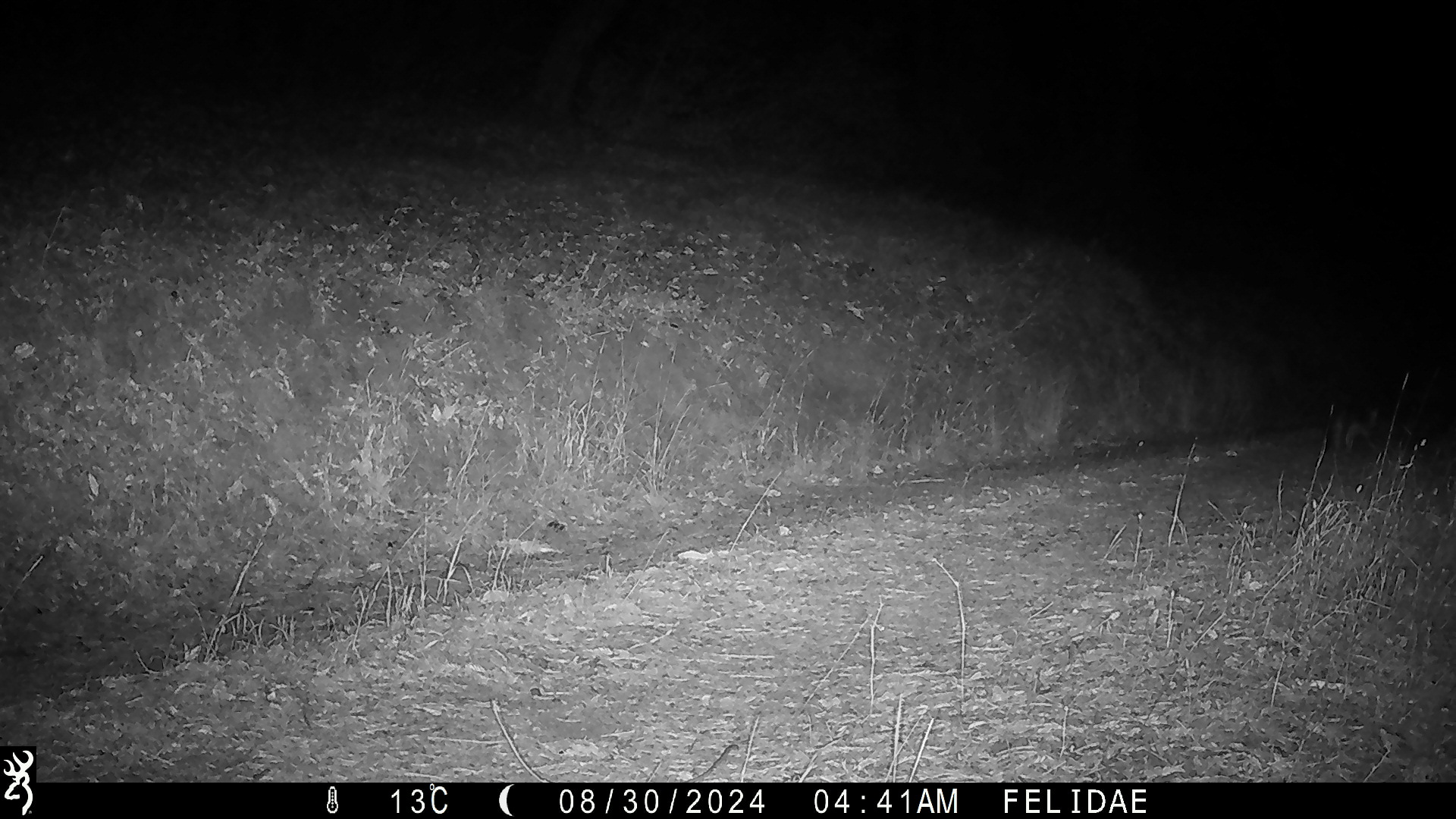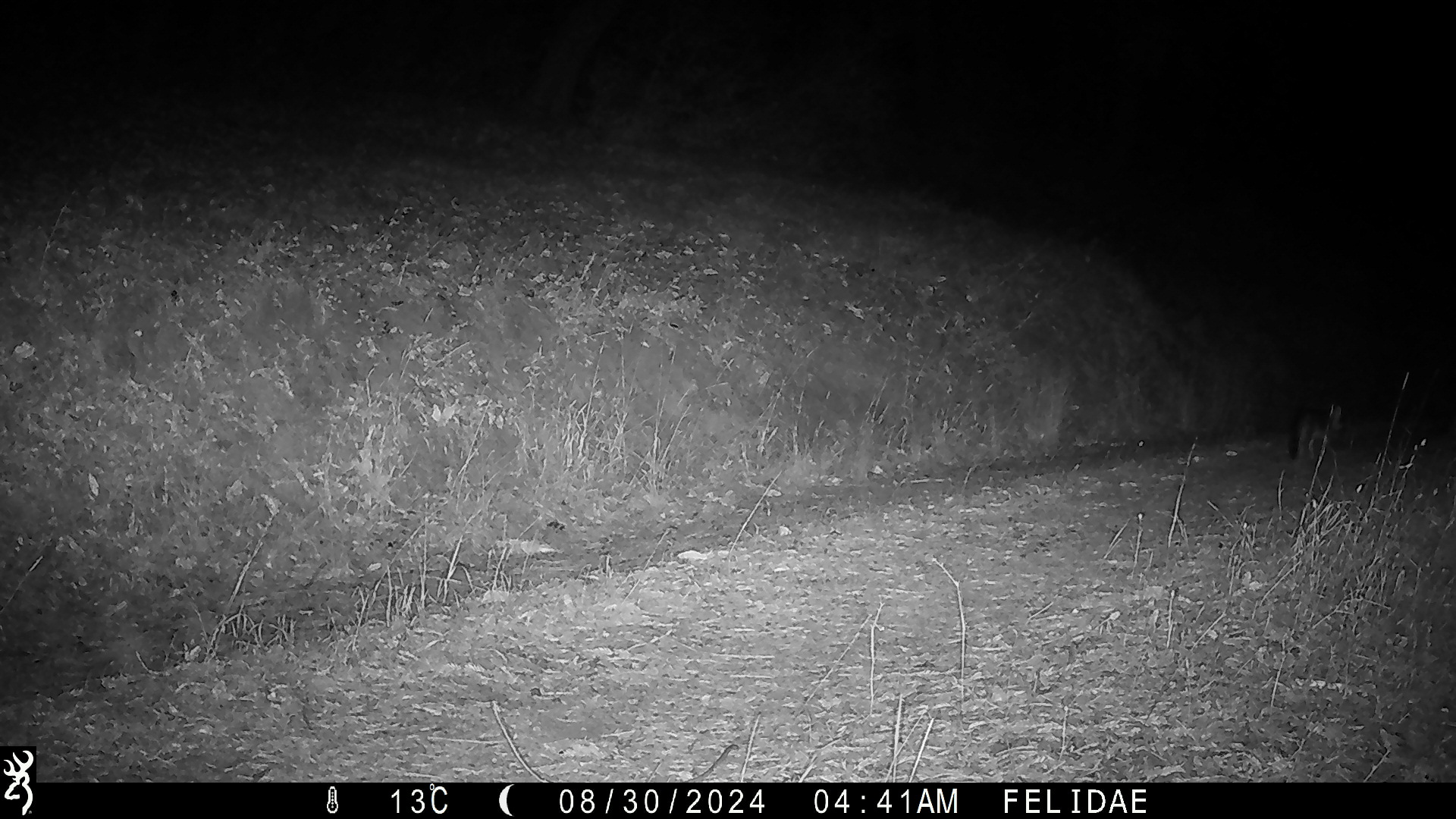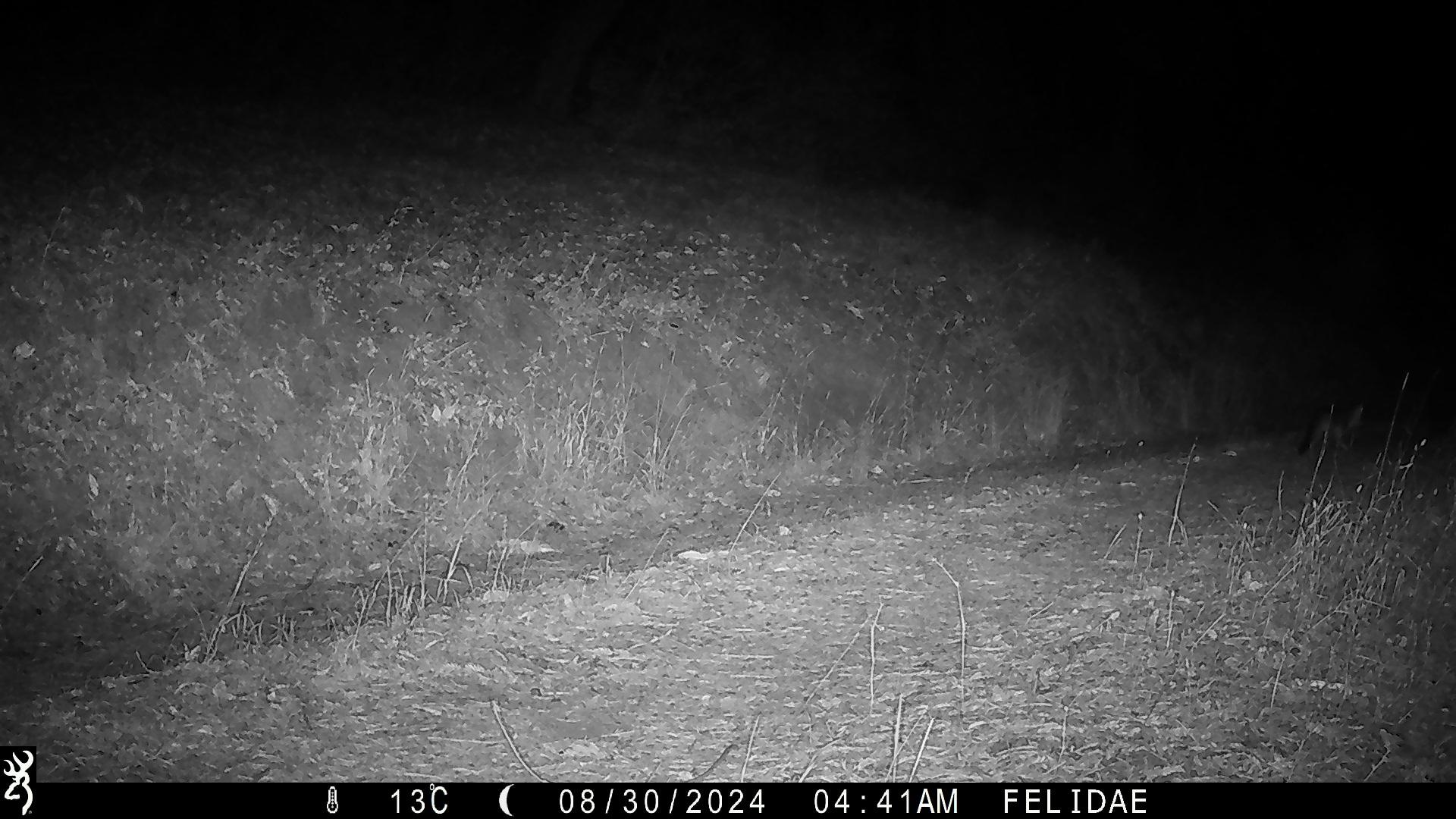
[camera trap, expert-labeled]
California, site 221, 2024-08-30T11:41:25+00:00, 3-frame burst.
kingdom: Animalia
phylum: Chordata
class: Mammalia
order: Carnivora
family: Canidae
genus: Urocyon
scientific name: Urocyon cinereoargenteus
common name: gray fox